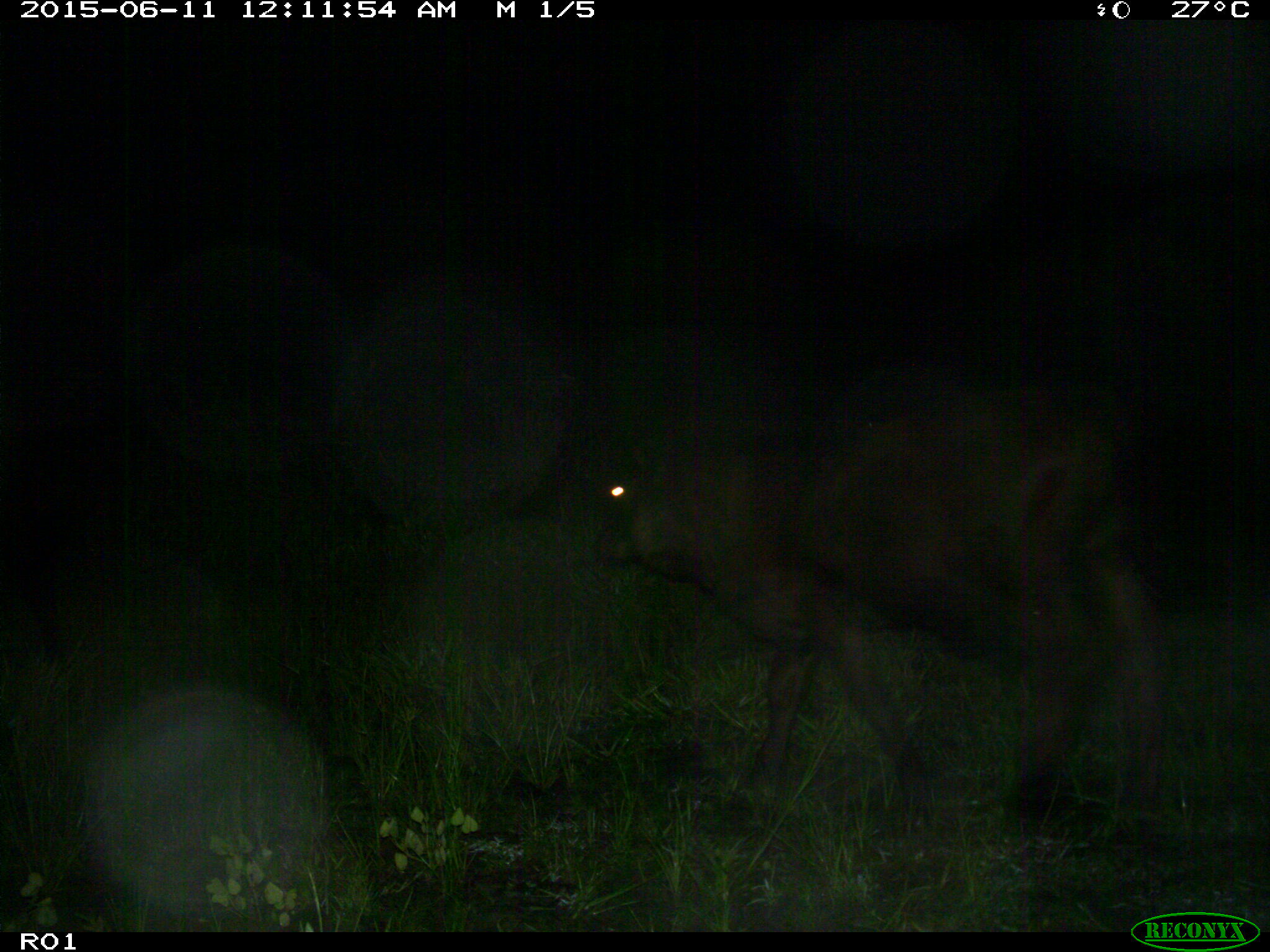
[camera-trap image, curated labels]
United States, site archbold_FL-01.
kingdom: Animalia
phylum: Chordata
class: Mammalia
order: Artiodactyla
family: Bovidae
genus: Bos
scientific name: Bos taurus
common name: domestic cow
Bos taurus (domestic cow).